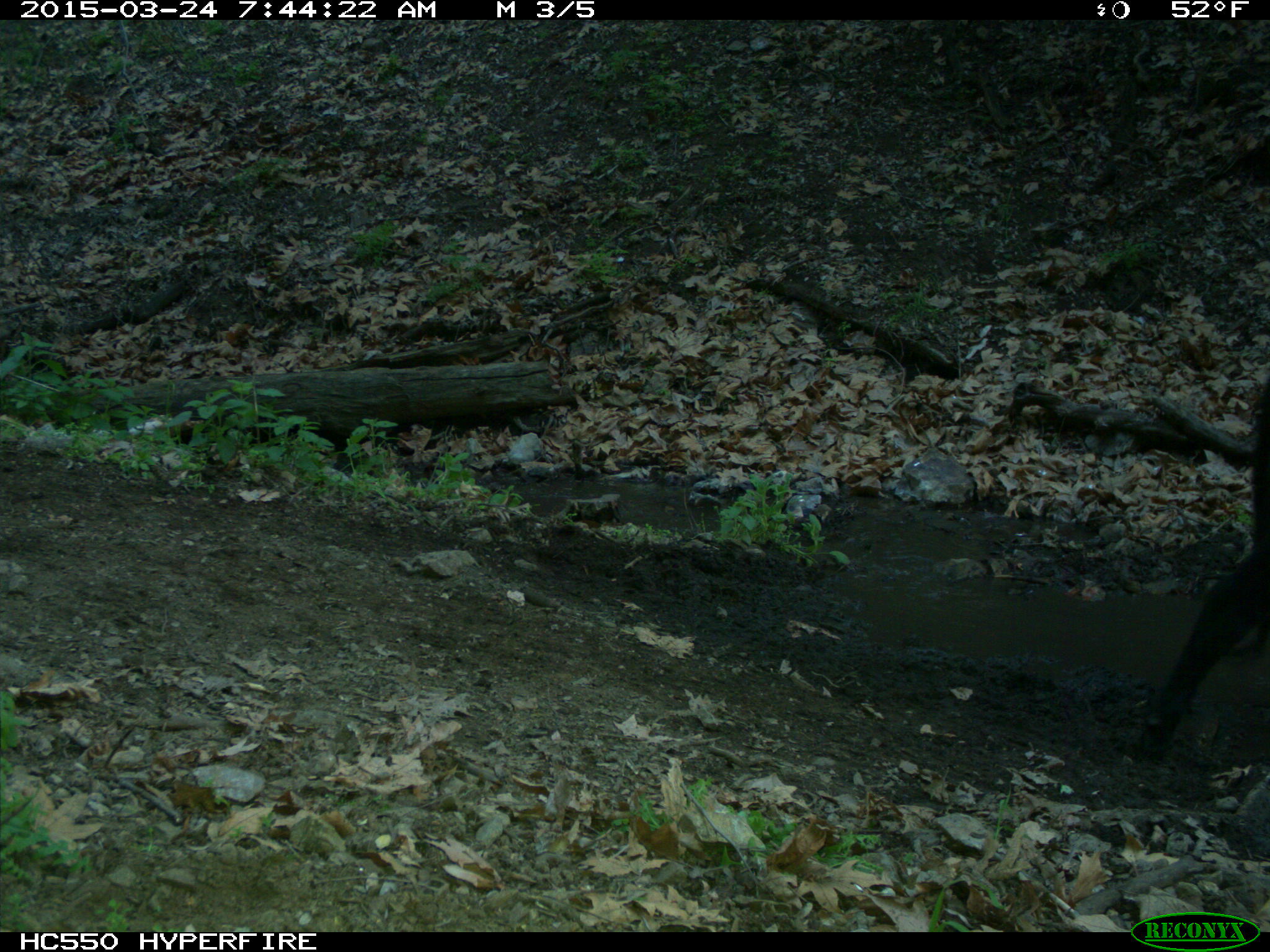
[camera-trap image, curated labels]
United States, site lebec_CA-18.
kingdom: Animalia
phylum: Chordata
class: Mammalia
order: Artiodactyla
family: Bovidae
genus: Bos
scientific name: Bos taurus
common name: domestic cow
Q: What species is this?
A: Bos taurus (domestic cow).